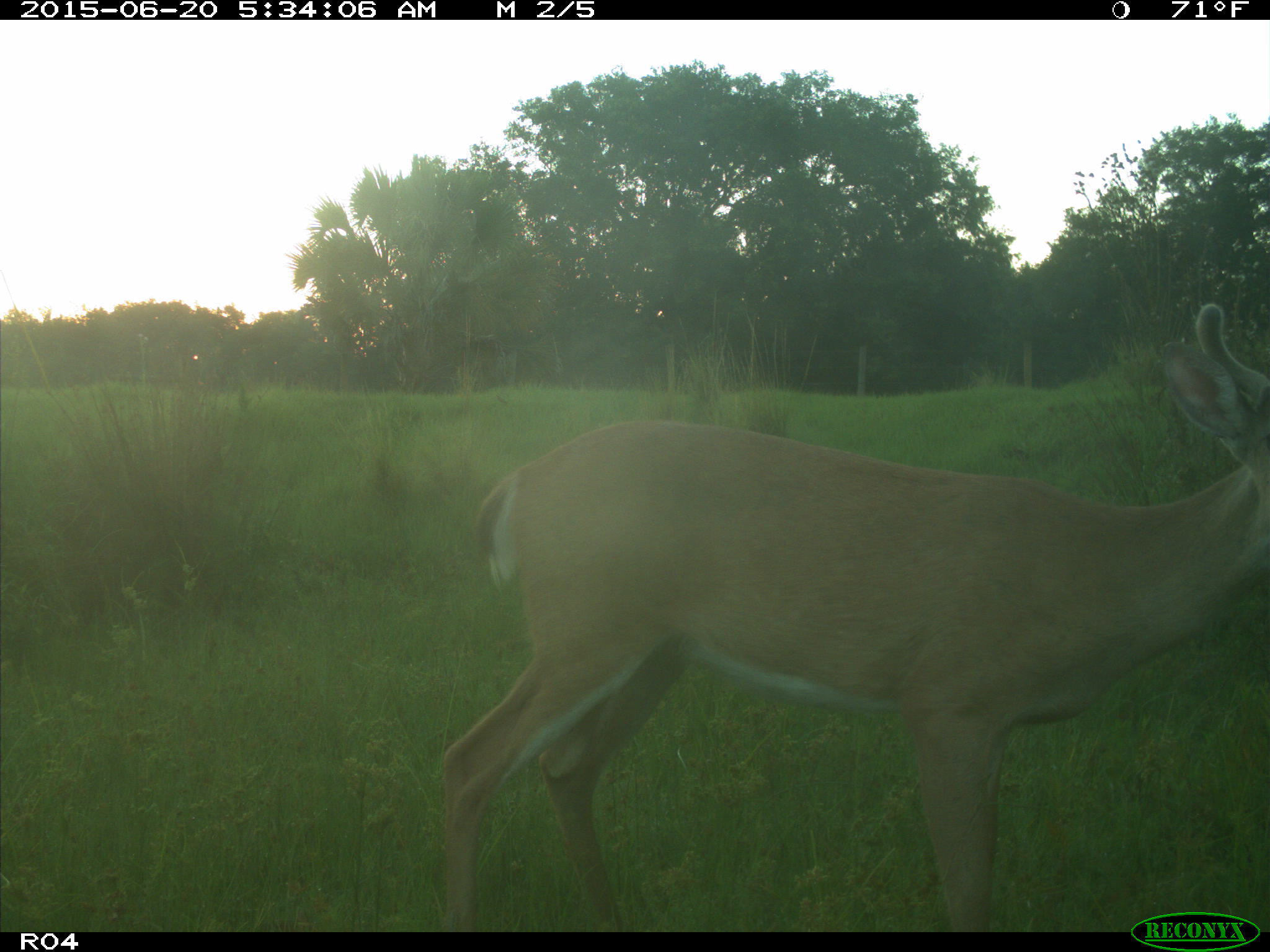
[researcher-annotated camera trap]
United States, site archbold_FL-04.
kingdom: Animalia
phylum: Chordata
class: Mammalia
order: Artiodactyla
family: Cervidae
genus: Odocoileus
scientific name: Odocoileus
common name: deer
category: unidentified deer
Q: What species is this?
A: Unidentified deer (deer) (Odocoileus).